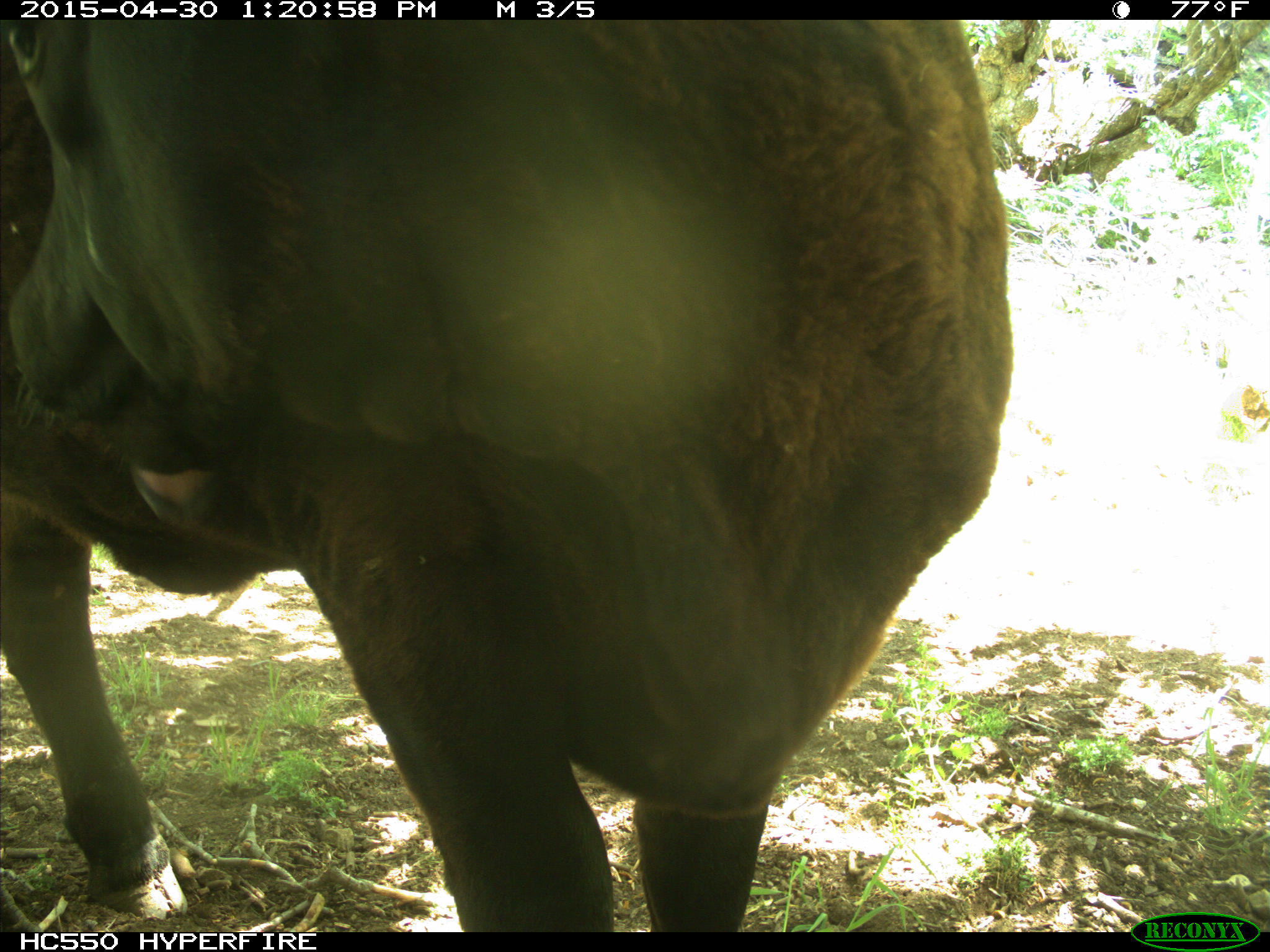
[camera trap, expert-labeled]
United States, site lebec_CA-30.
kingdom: Animalia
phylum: Chordata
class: Mammalia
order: Artiodactyla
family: Bovidae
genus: Bos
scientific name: Bos taurus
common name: domestic cow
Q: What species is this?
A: Bos taurus (domestic cow).